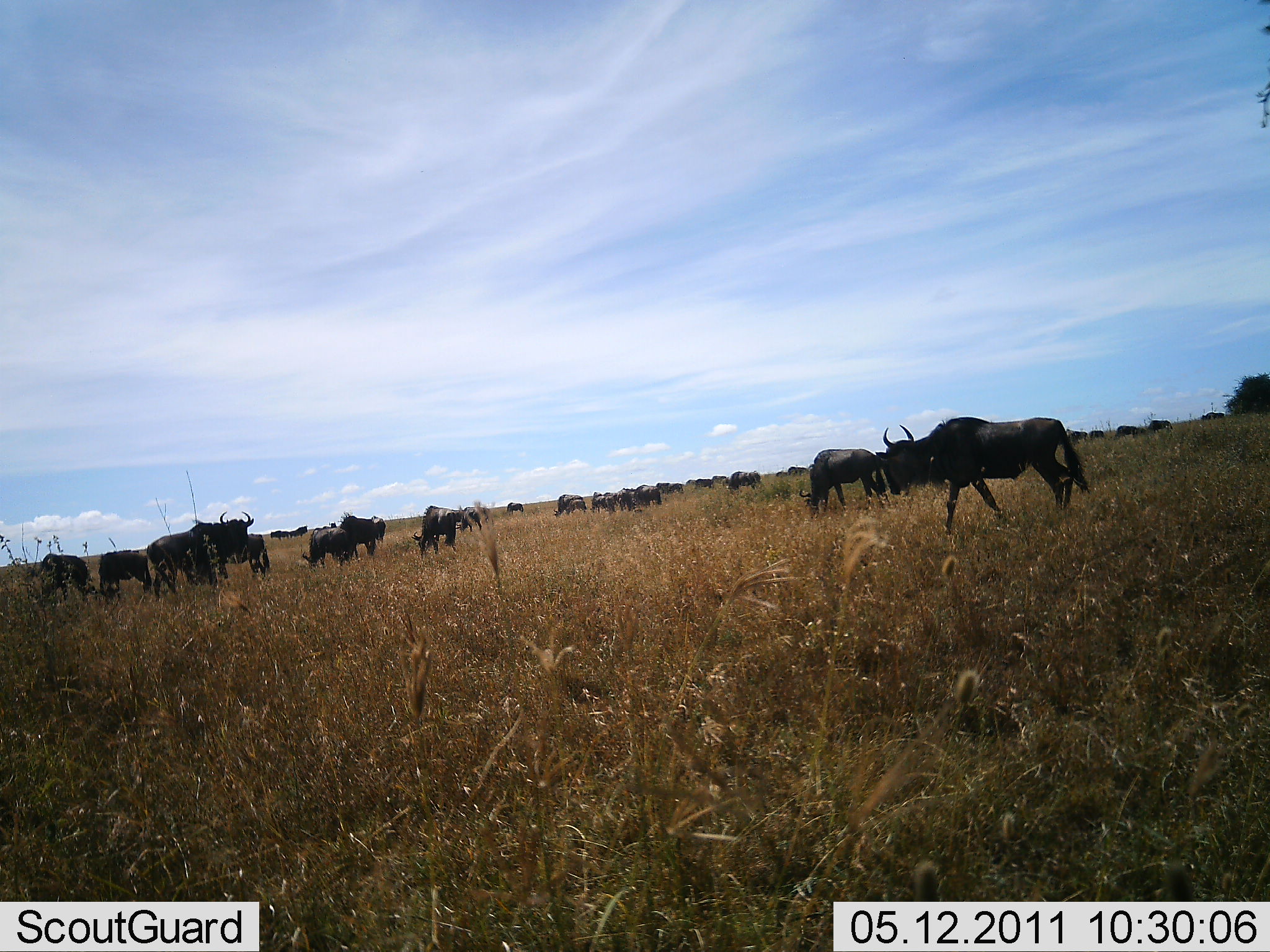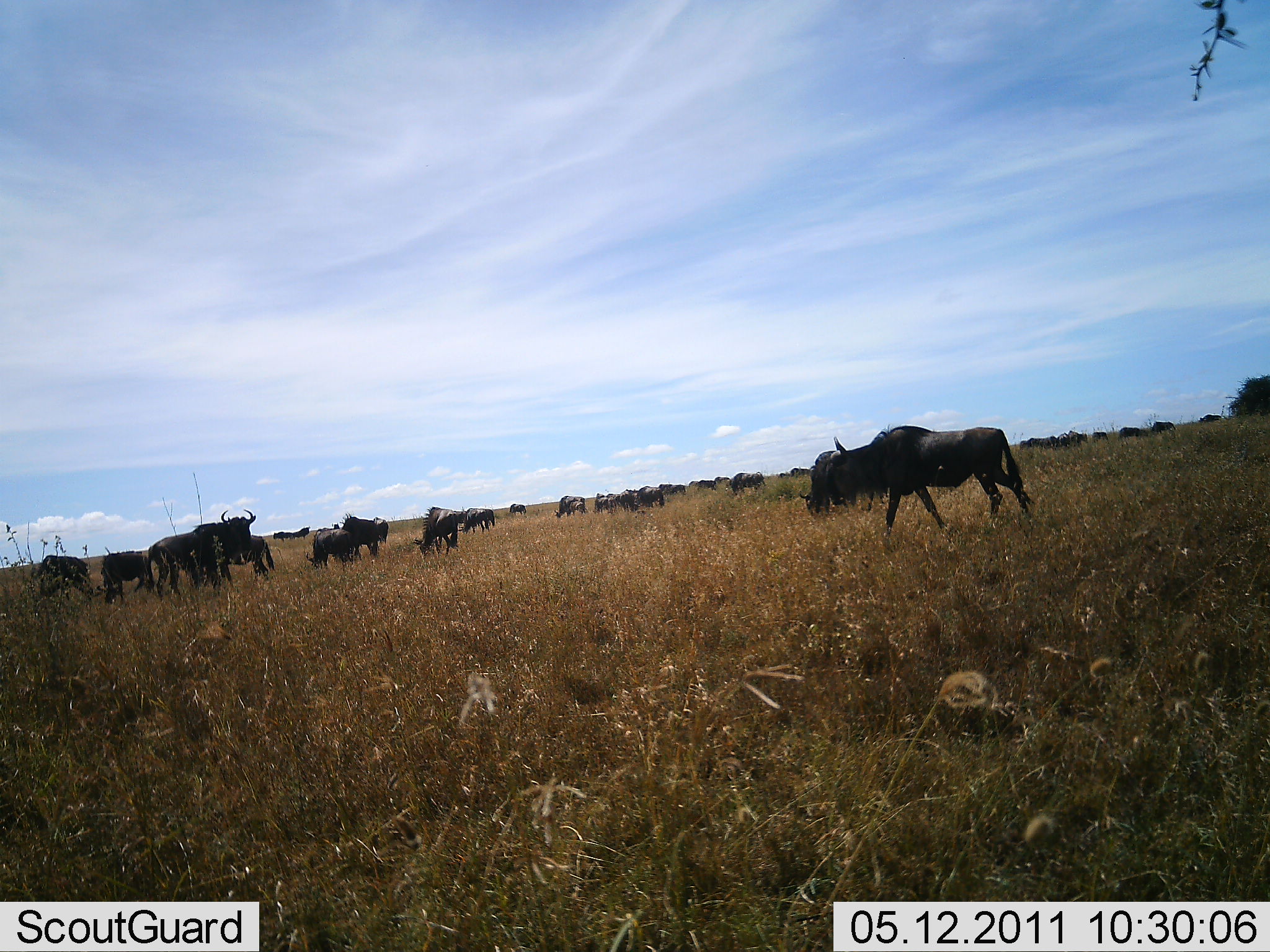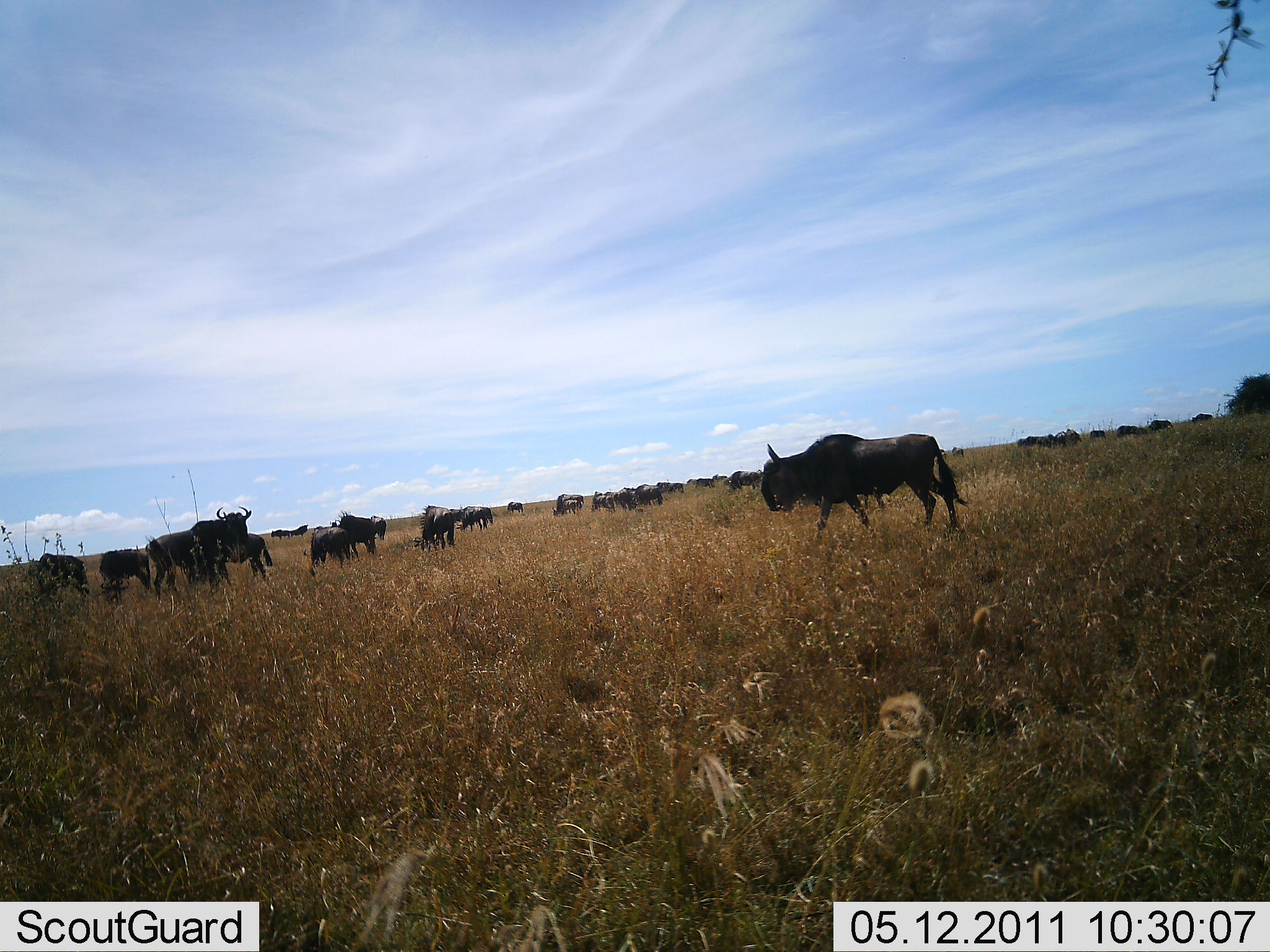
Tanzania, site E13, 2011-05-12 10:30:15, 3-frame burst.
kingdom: Animalia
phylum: Chordata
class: Mammalia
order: Artiodactyla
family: Bovidae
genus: Connochaetes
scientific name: Connochaetes taurinus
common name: blue wildebeest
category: wildebeest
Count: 11-50.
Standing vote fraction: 90%.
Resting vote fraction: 0%.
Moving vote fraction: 80%.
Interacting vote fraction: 10%.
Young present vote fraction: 10%.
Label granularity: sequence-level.